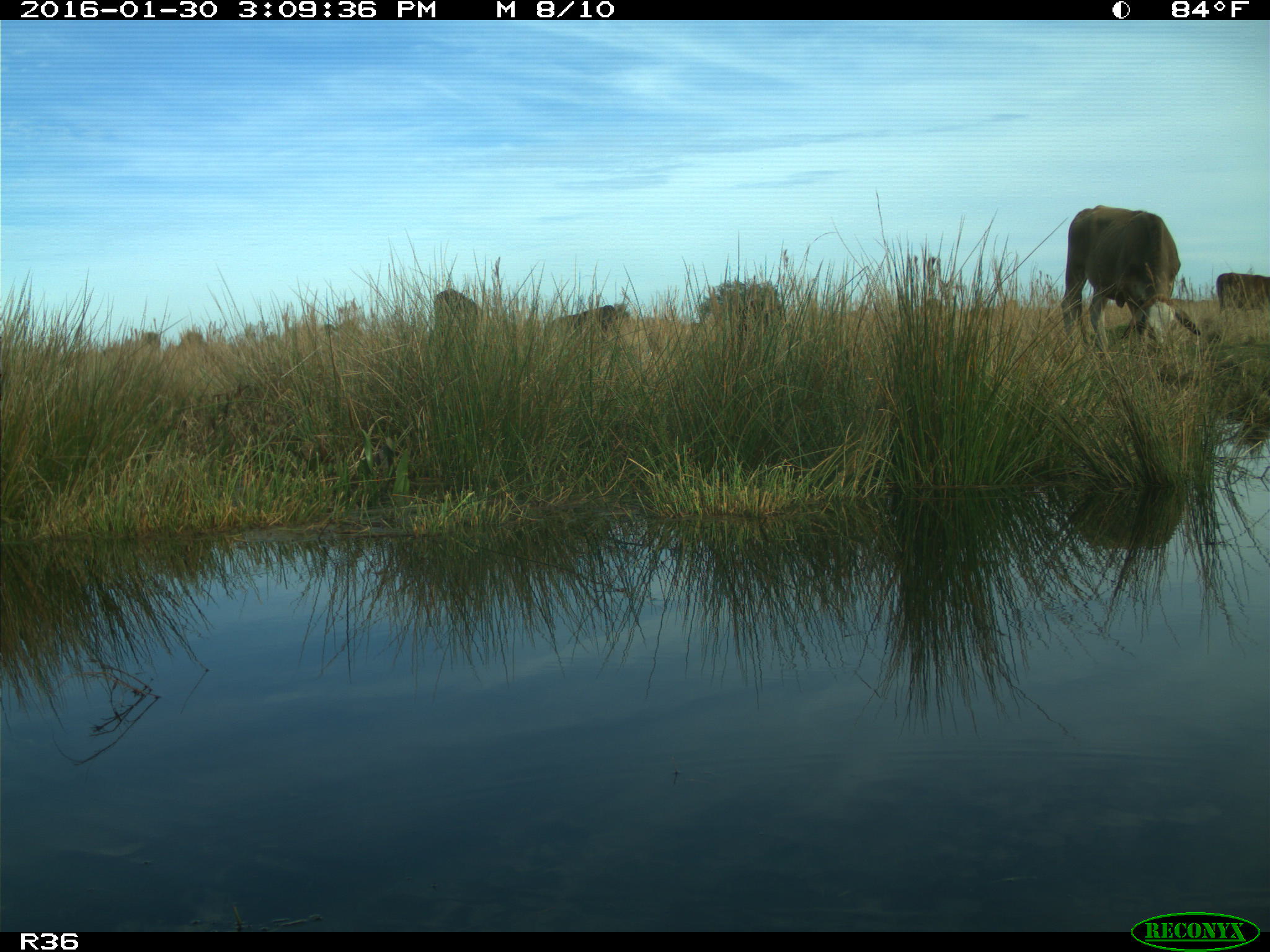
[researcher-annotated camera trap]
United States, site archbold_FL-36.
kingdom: Animalia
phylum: Chordata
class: Mammalia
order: Artiodactyla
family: Bovidae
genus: Bos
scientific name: Bos taurus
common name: domestic cow